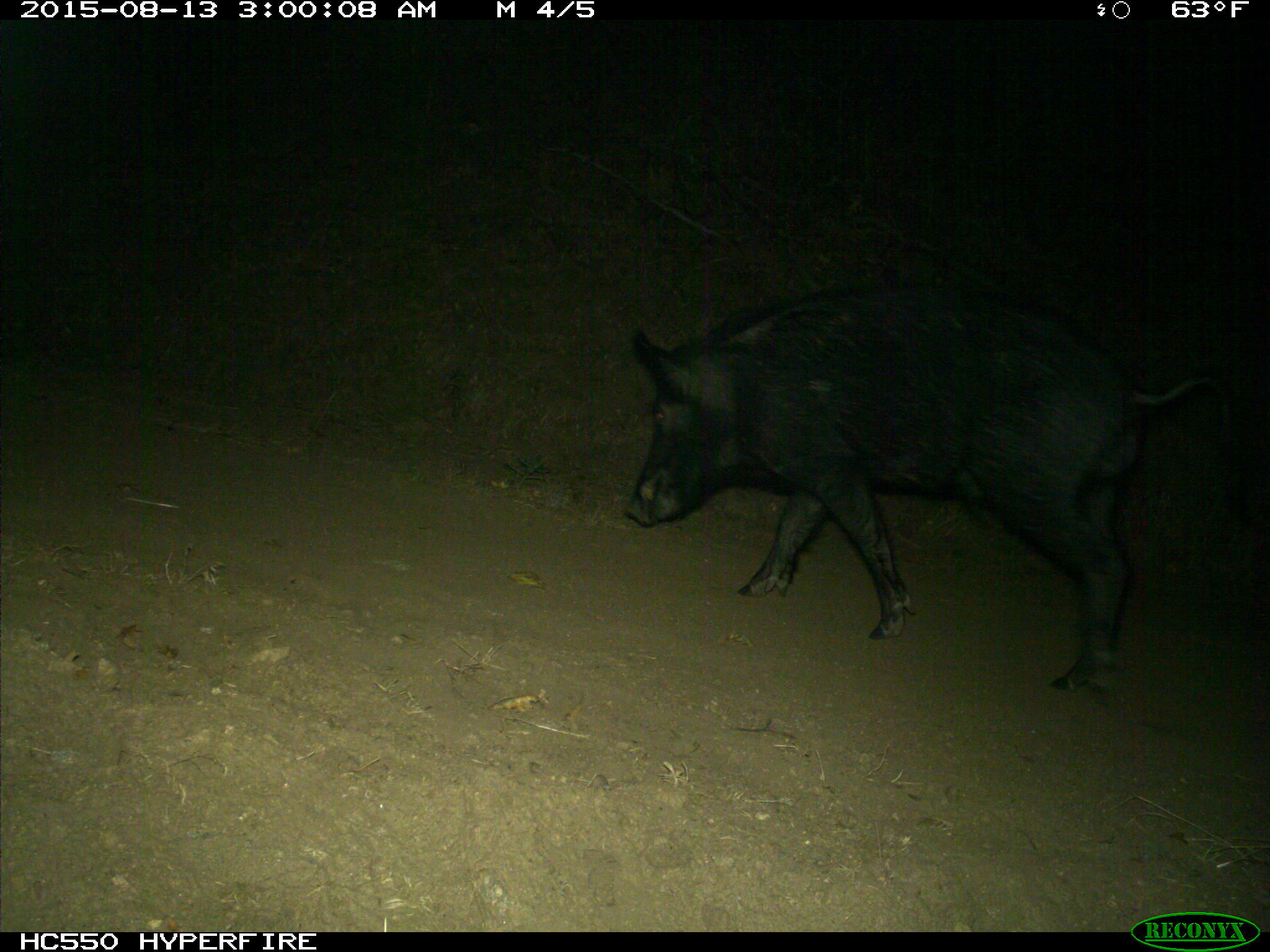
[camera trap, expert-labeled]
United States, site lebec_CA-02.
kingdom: Animalia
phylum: Chordata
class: Mammalia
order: Artiodactyla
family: Suidae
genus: Sus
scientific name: Sus scrofa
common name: wild boar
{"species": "Sus scrofa (wild boar)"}